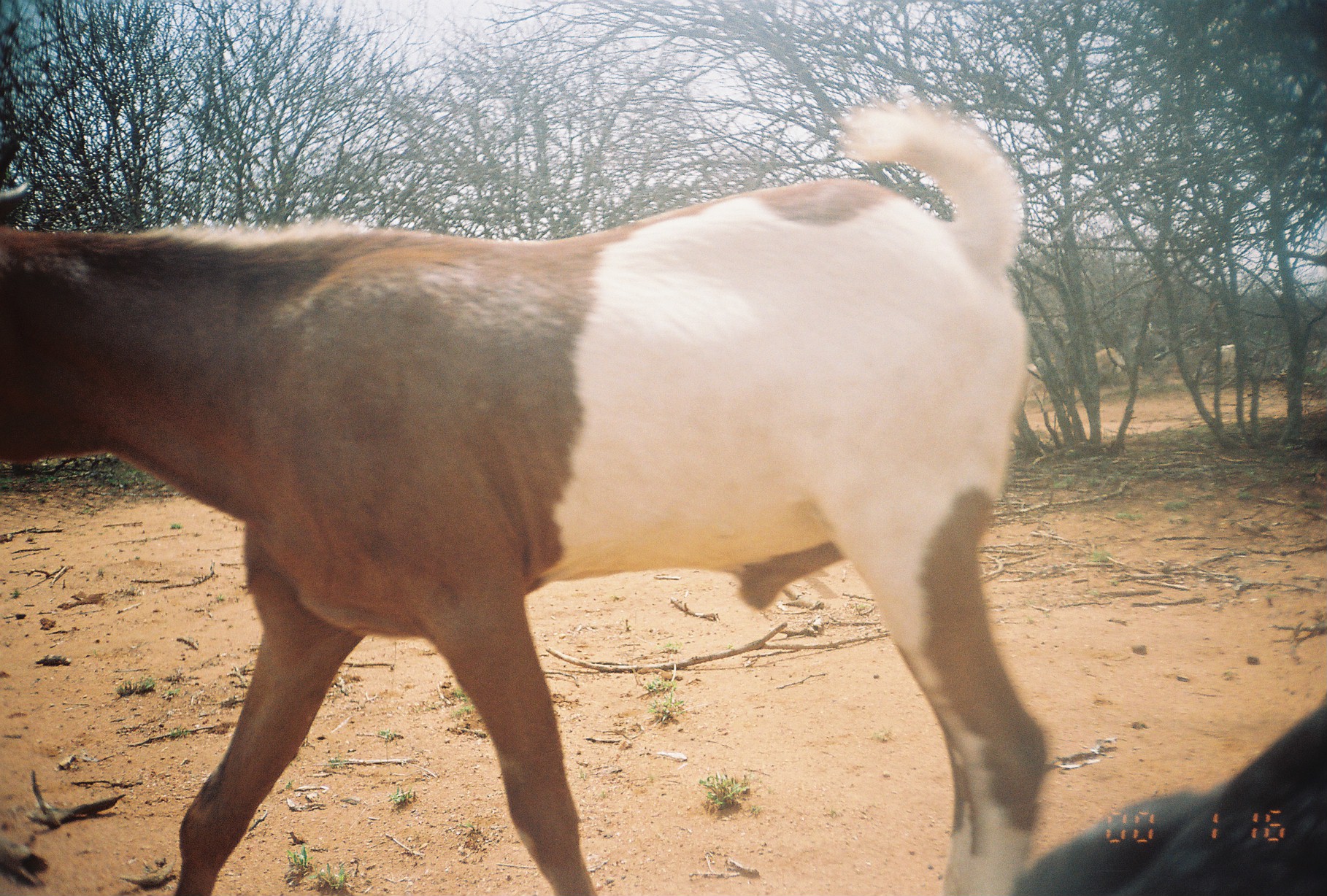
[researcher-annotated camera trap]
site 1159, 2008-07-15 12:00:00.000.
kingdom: Animalia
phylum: Chordata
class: Mammalia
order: Artiodactyla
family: Bovidae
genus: Capra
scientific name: Capra aegagrus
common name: wild goat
Capra aegagrus (wild goat), count 3.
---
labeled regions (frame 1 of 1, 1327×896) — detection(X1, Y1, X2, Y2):
capra aegagrus: detection(0, 104, 1087, 896); detection(1020, 686, 1324, 883); detection(1094, 345, 1127, 386); detection(1028, 357, 1056, 403); detection(1213, 343, 1237, 374)